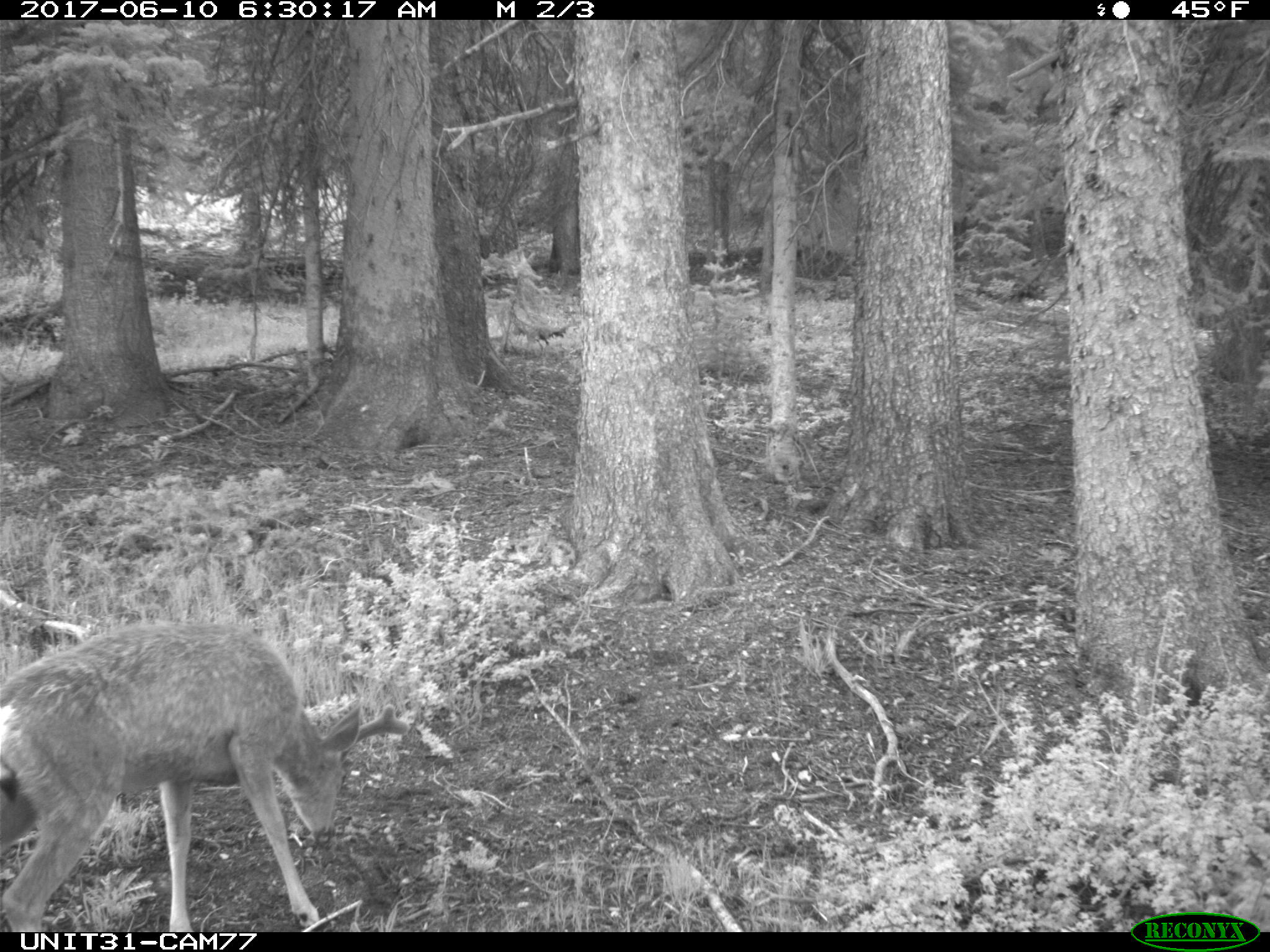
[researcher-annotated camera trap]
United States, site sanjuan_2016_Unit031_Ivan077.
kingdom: Animalia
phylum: Chordata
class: Mammalia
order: Artiodactyla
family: Cervidae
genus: Odocoileus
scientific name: Odocoileus hemionus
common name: mule deer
Odocoileus hemionus (mule deer).